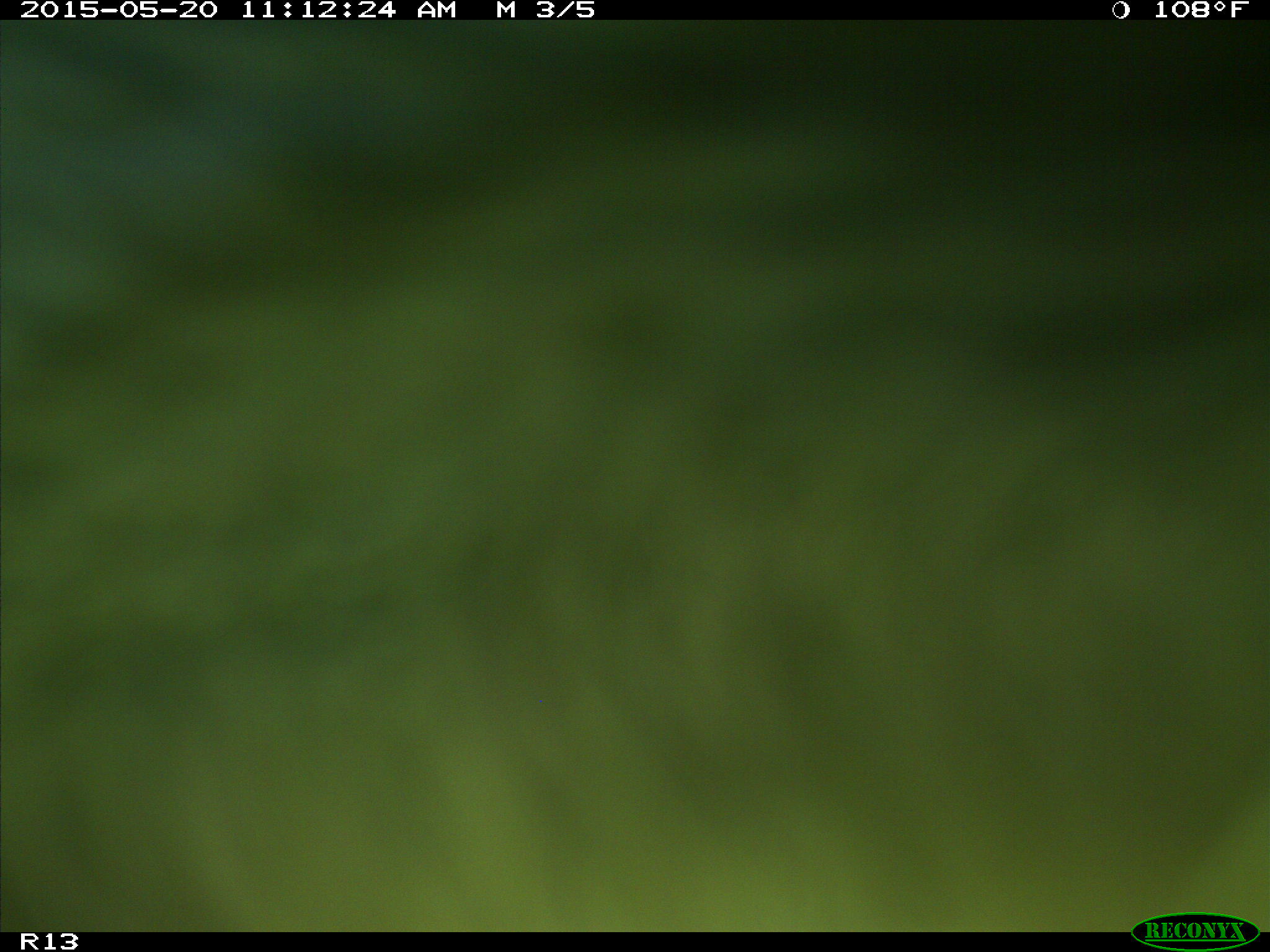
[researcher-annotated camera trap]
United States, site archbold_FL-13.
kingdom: Animalia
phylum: Chordata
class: Mammalia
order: Artiodactyla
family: Bovidae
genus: Bos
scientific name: Bos taurus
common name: domestic cow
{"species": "Bos taurus (domestic cow)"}